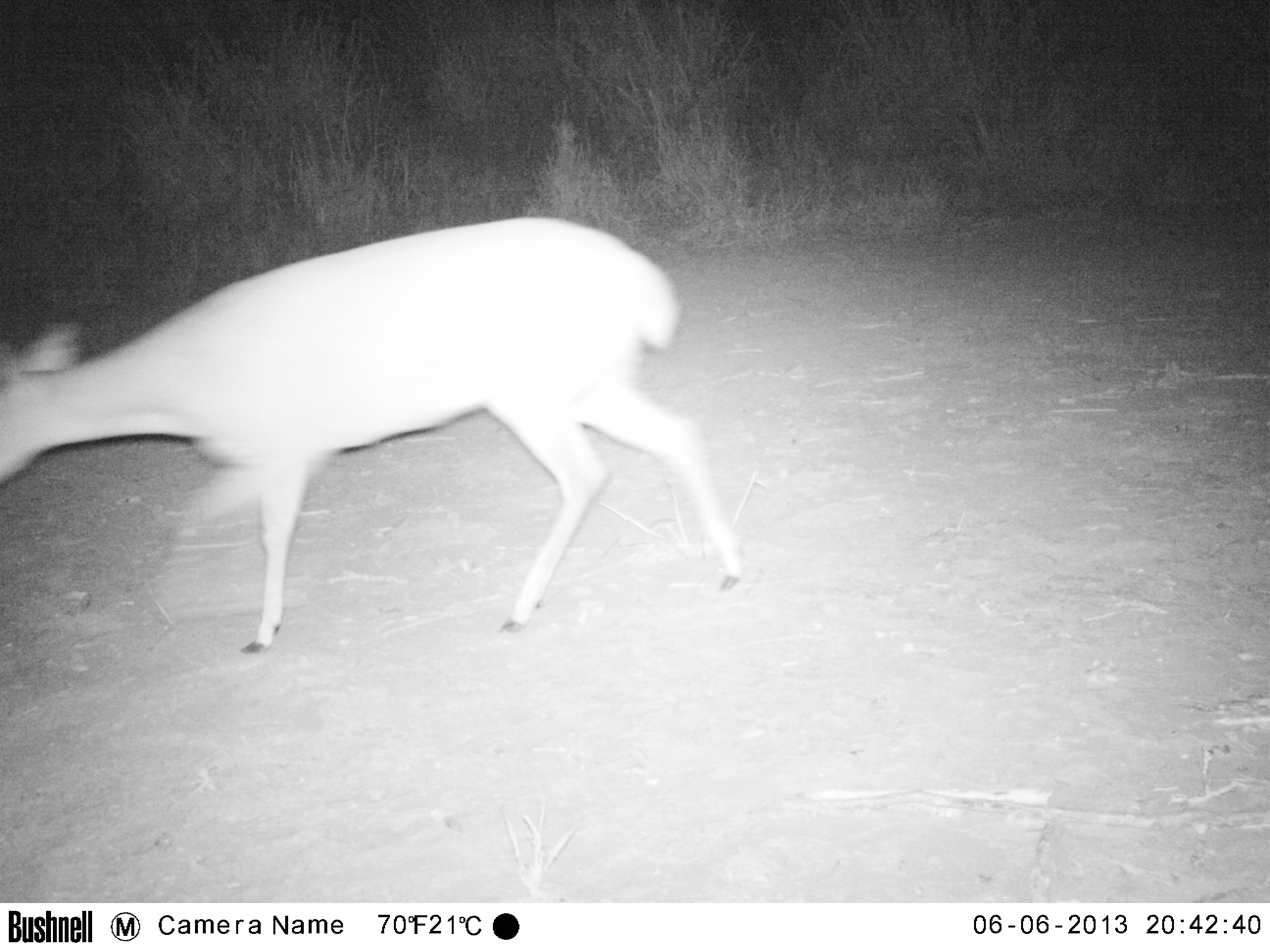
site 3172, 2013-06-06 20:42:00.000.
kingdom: Animalia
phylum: Chordata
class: Mammalia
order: Artiodactyla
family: Cervidae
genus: Mazama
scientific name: Mazama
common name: brockets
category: mazama sp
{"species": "mazama sp (brockets) (Mazama)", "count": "1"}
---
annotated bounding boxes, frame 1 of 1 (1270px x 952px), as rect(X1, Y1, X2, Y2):
mazama sp: rect(0, 217, 748, 655)